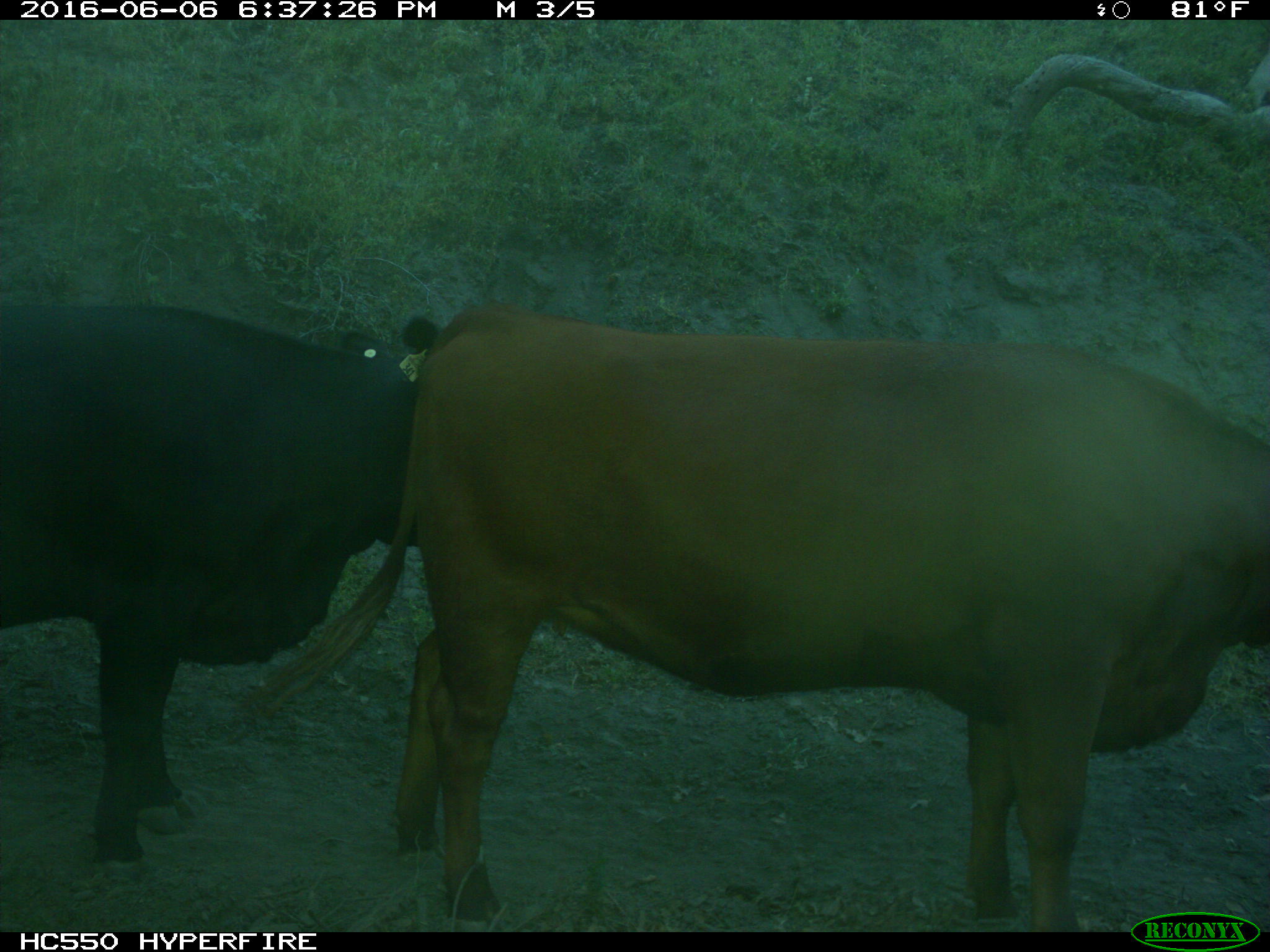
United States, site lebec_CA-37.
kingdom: Animalia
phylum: Chordata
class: Mammalia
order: Artiodactyla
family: Bovidae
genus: Bos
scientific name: Bos taurus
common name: domestic cow